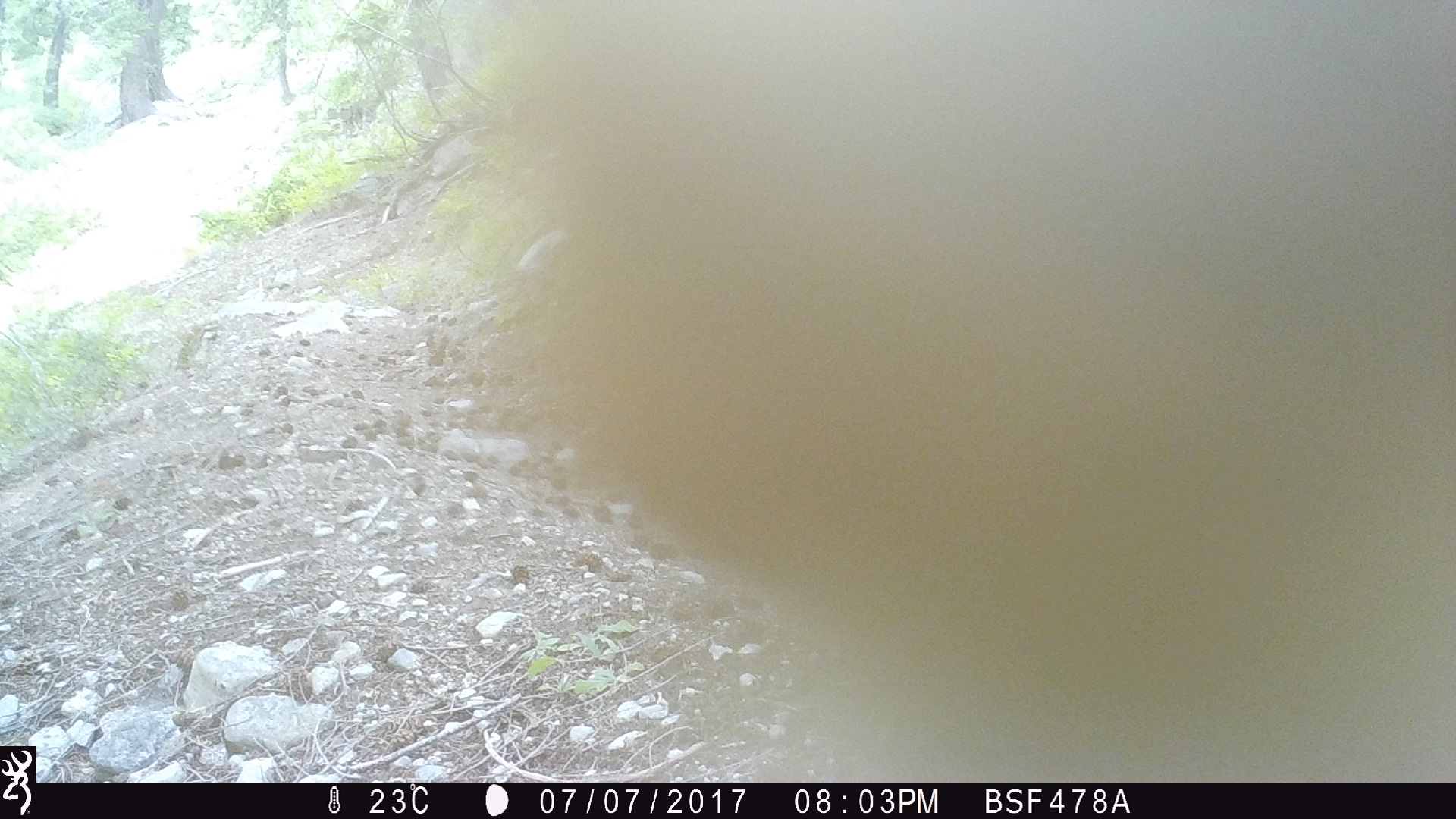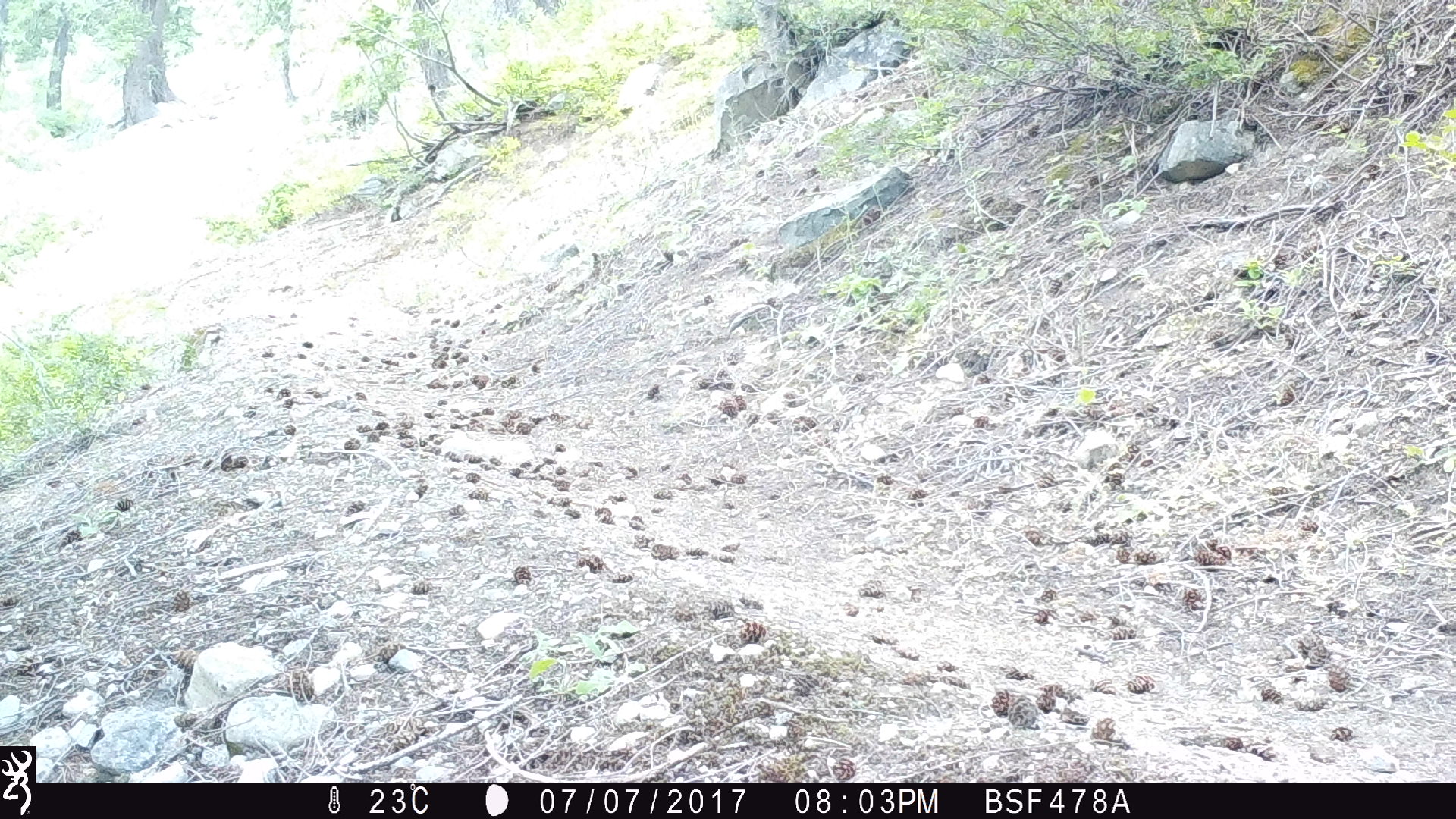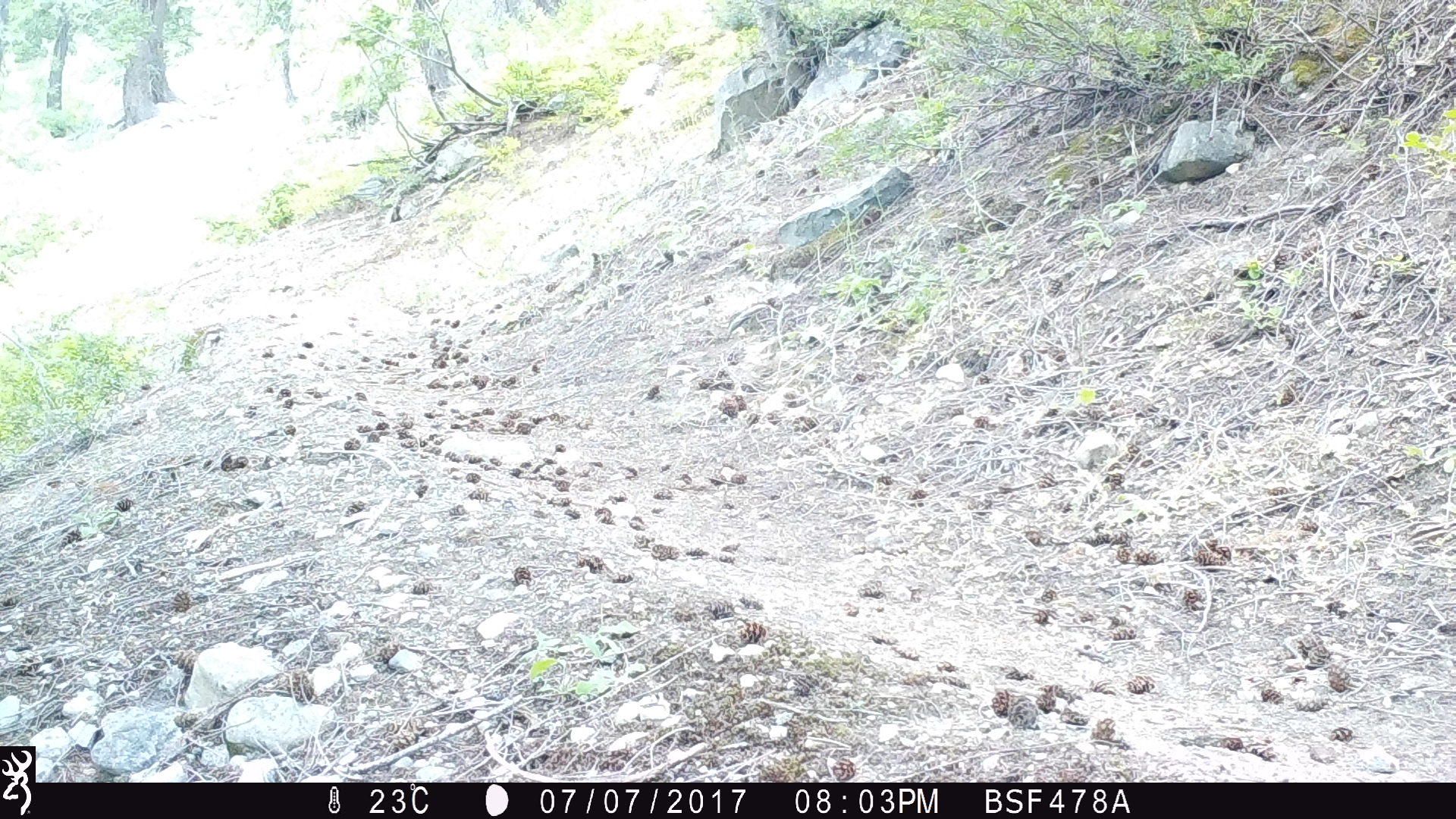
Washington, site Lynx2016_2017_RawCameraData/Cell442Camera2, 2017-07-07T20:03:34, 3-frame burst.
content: unidentified animal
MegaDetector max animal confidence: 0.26